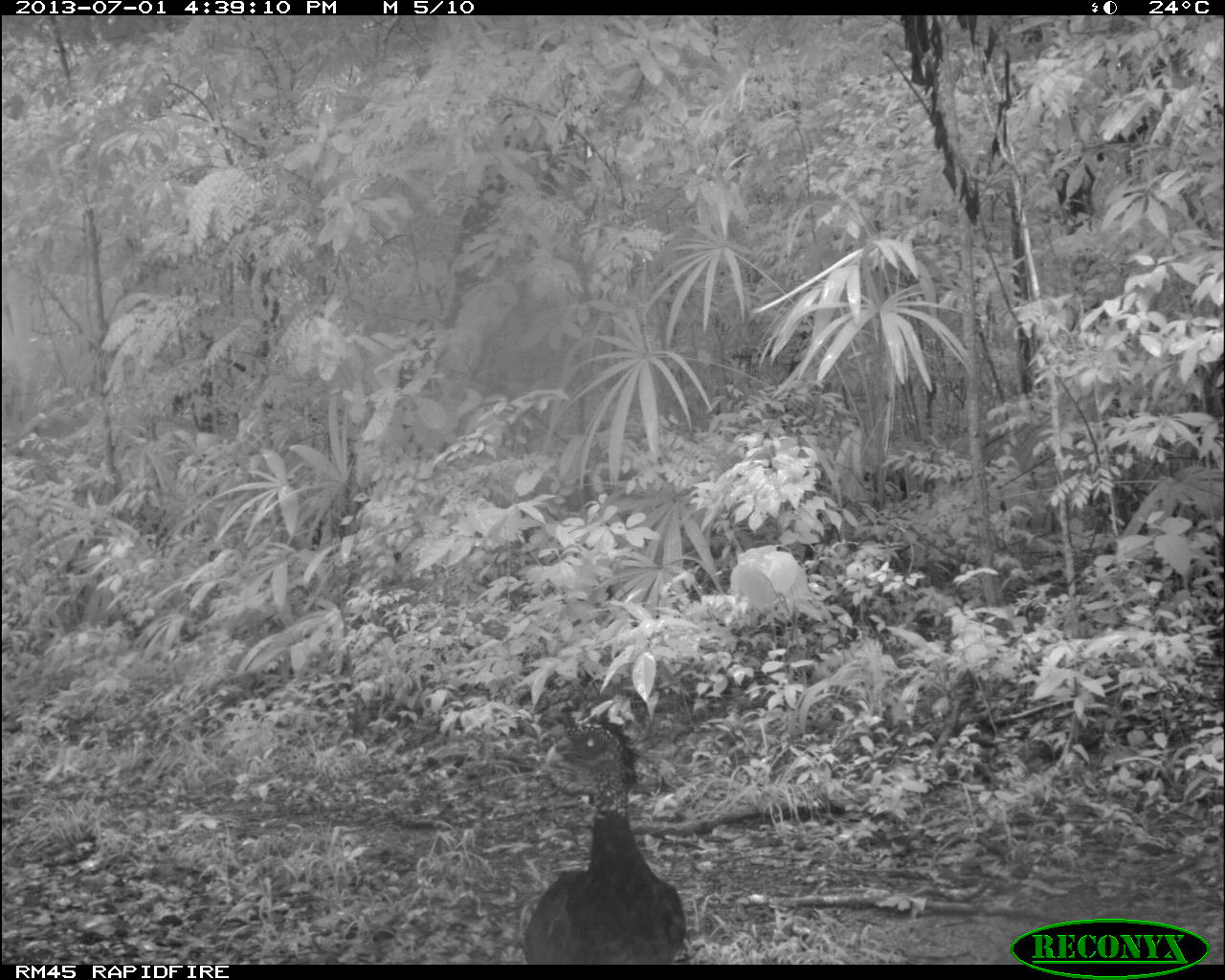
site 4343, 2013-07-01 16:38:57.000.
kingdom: Animalia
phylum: Chordata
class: Aves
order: Galliformes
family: Cracidae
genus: Crax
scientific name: Crax rubra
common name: great curassow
Crax rubra (great curassow), count 2, sex female.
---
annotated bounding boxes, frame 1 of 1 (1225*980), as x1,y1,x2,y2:
crax rubra: 513,707,686,964